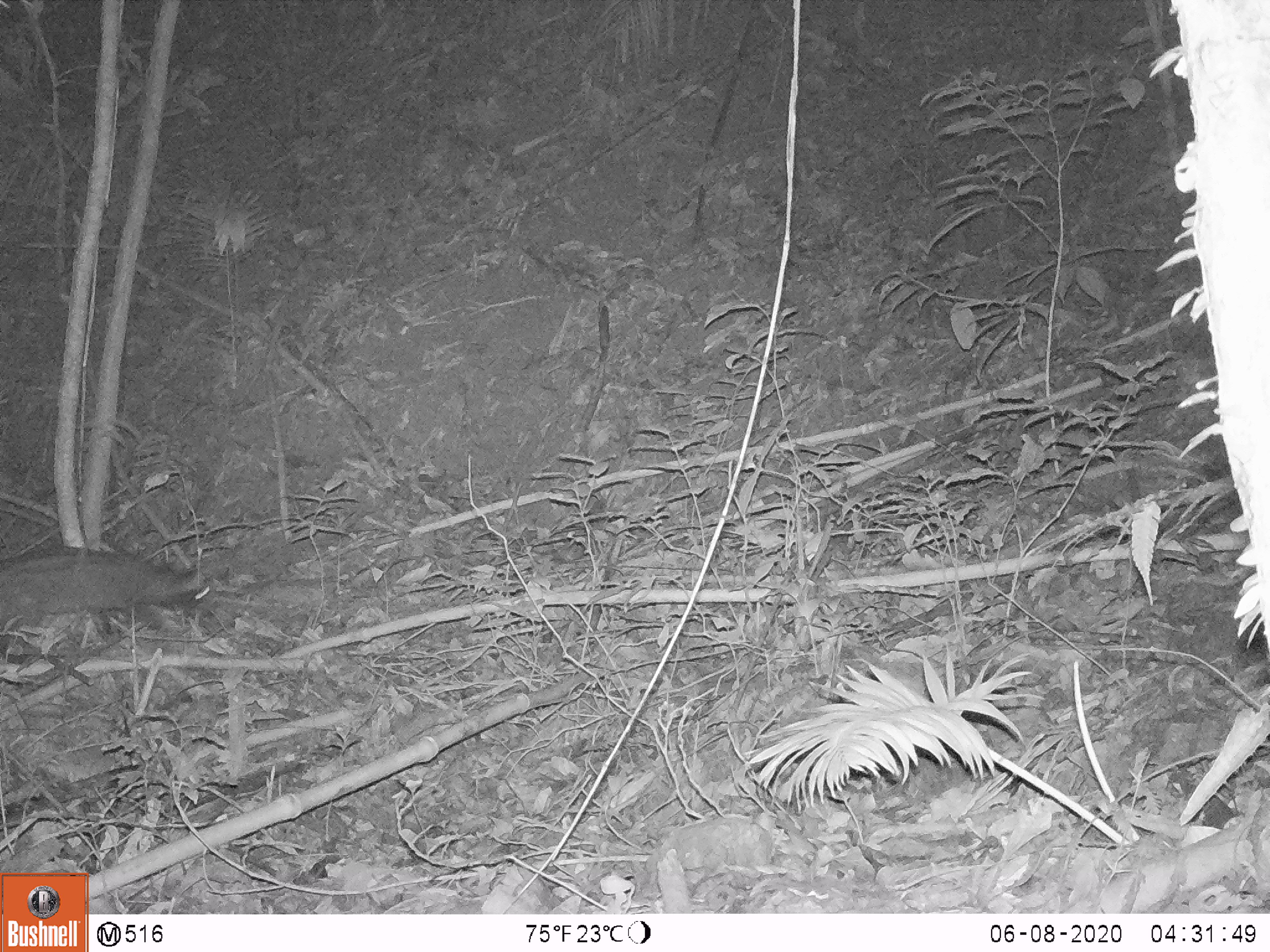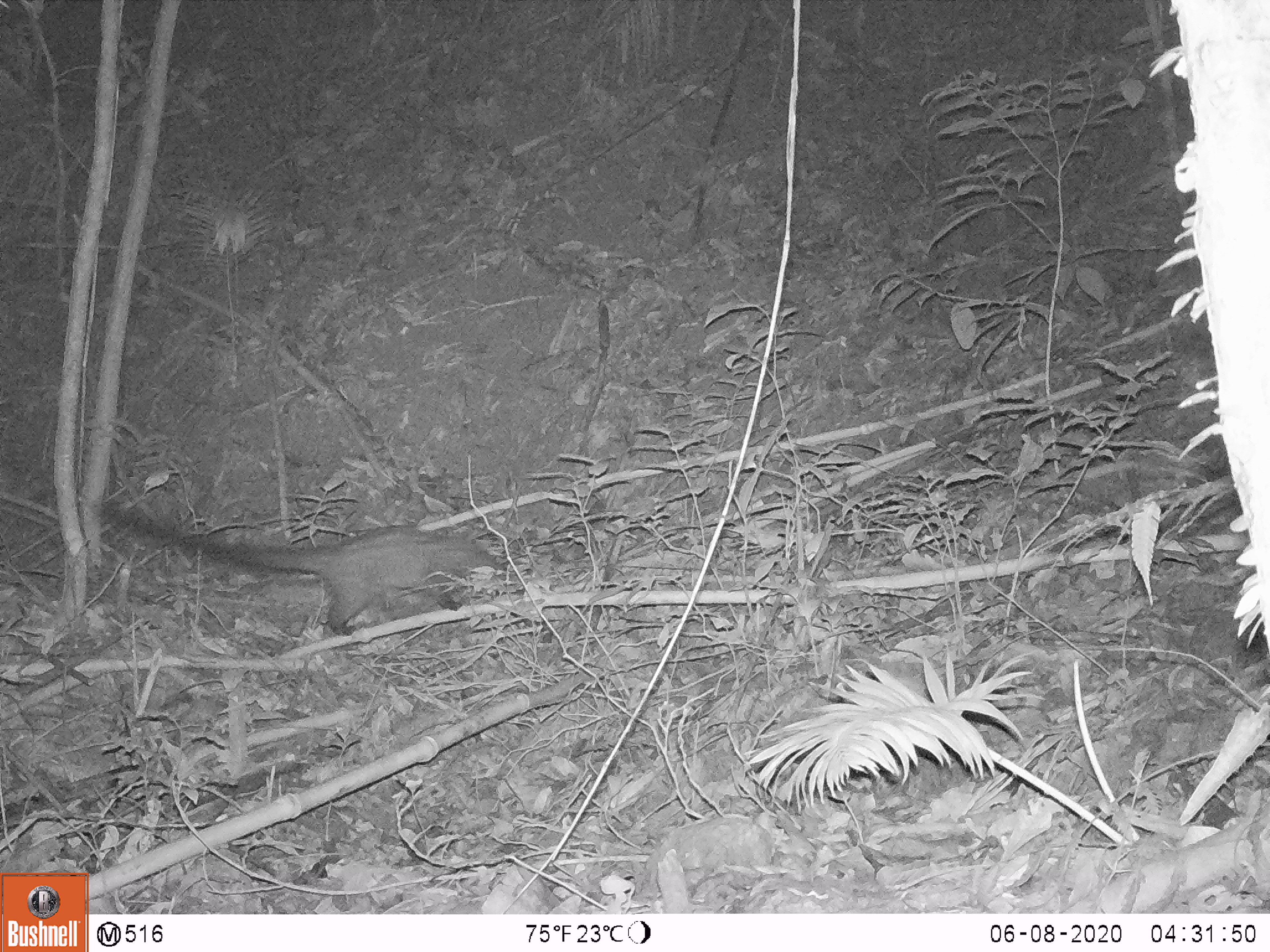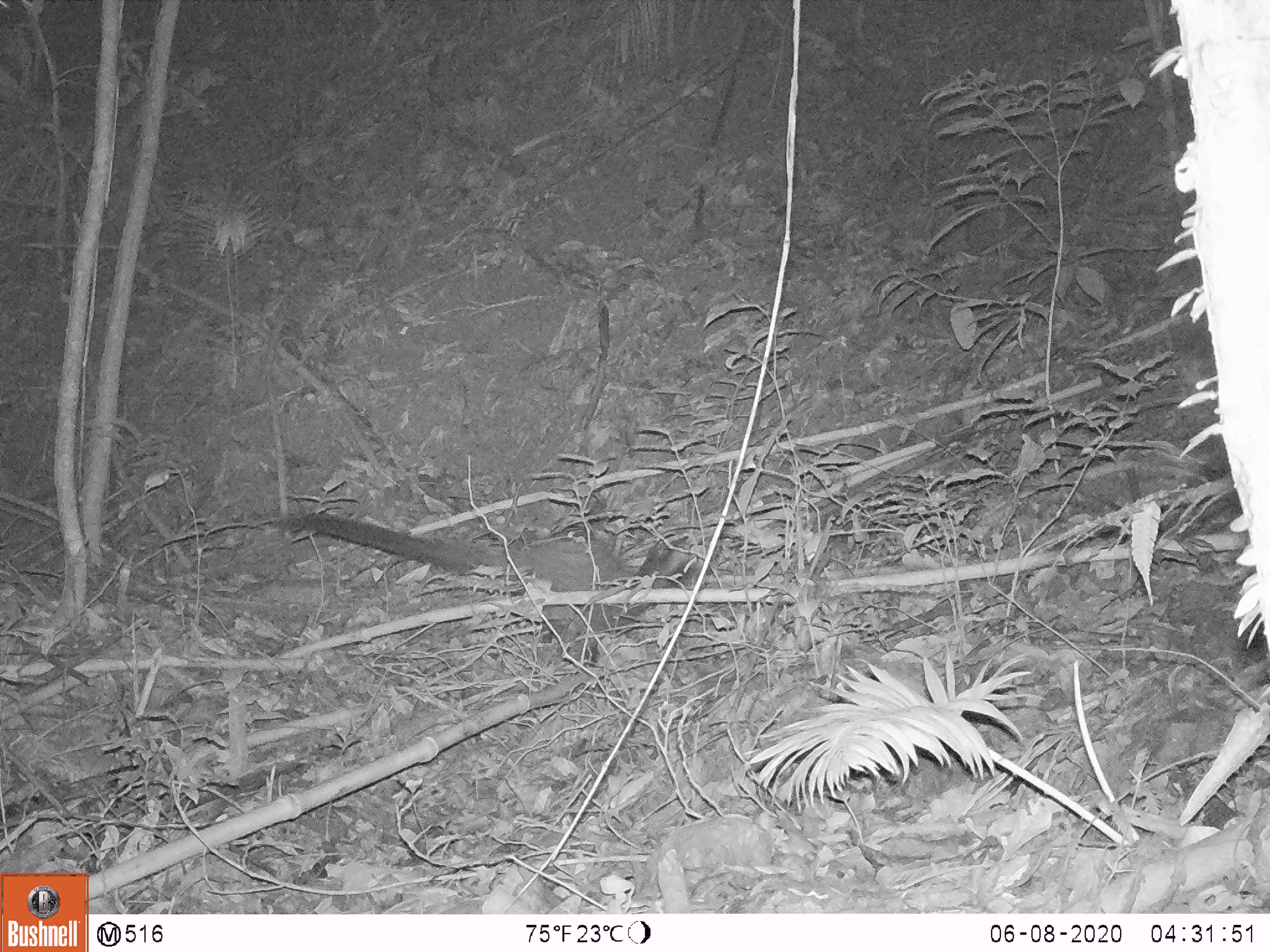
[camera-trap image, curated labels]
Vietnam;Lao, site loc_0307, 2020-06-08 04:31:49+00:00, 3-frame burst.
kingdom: Animalia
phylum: Chordata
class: Mammalia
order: Carnivora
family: Viverridae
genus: Paradoxurus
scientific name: Paradoxurus hermaphroditus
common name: common palm civet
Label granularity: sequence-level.